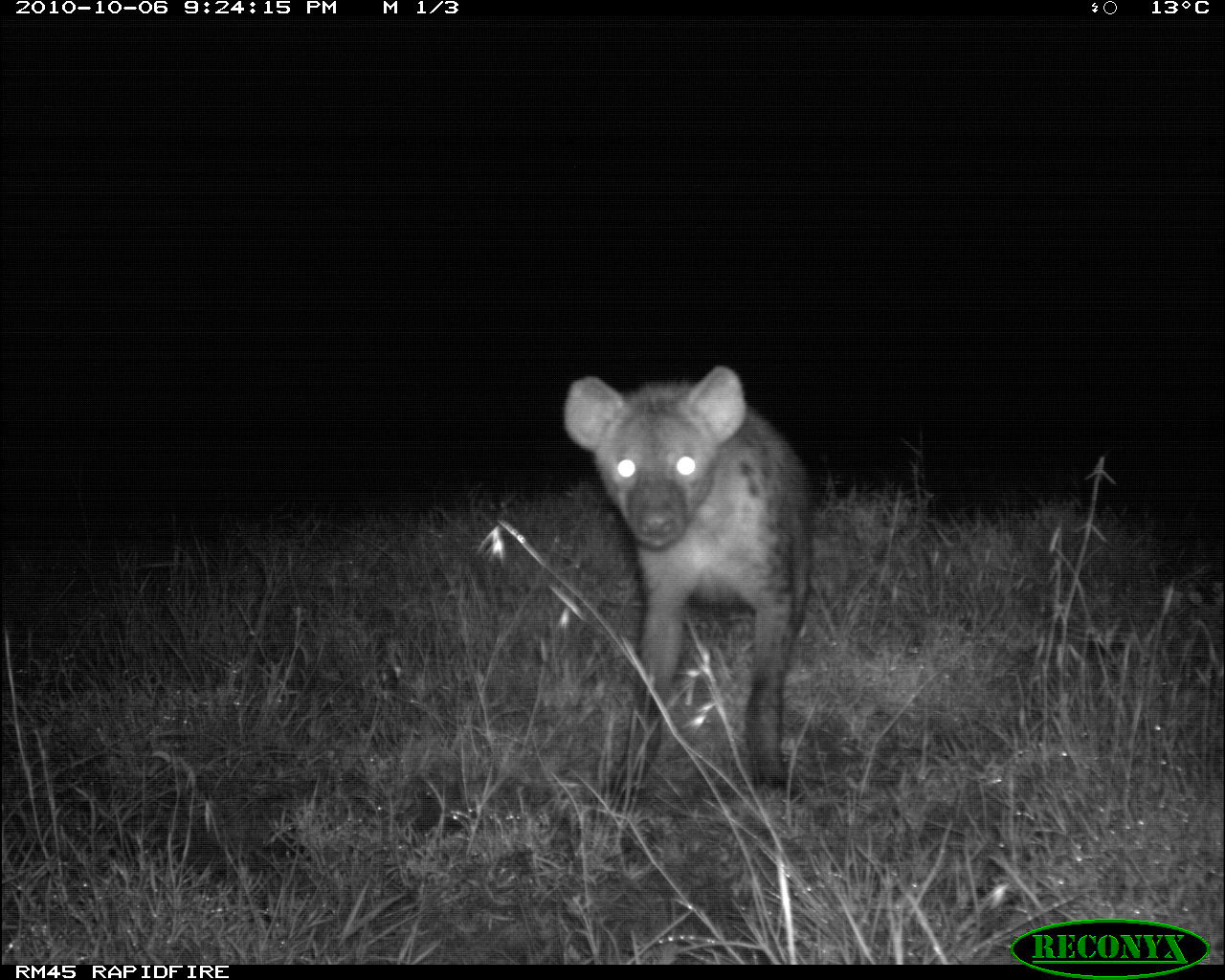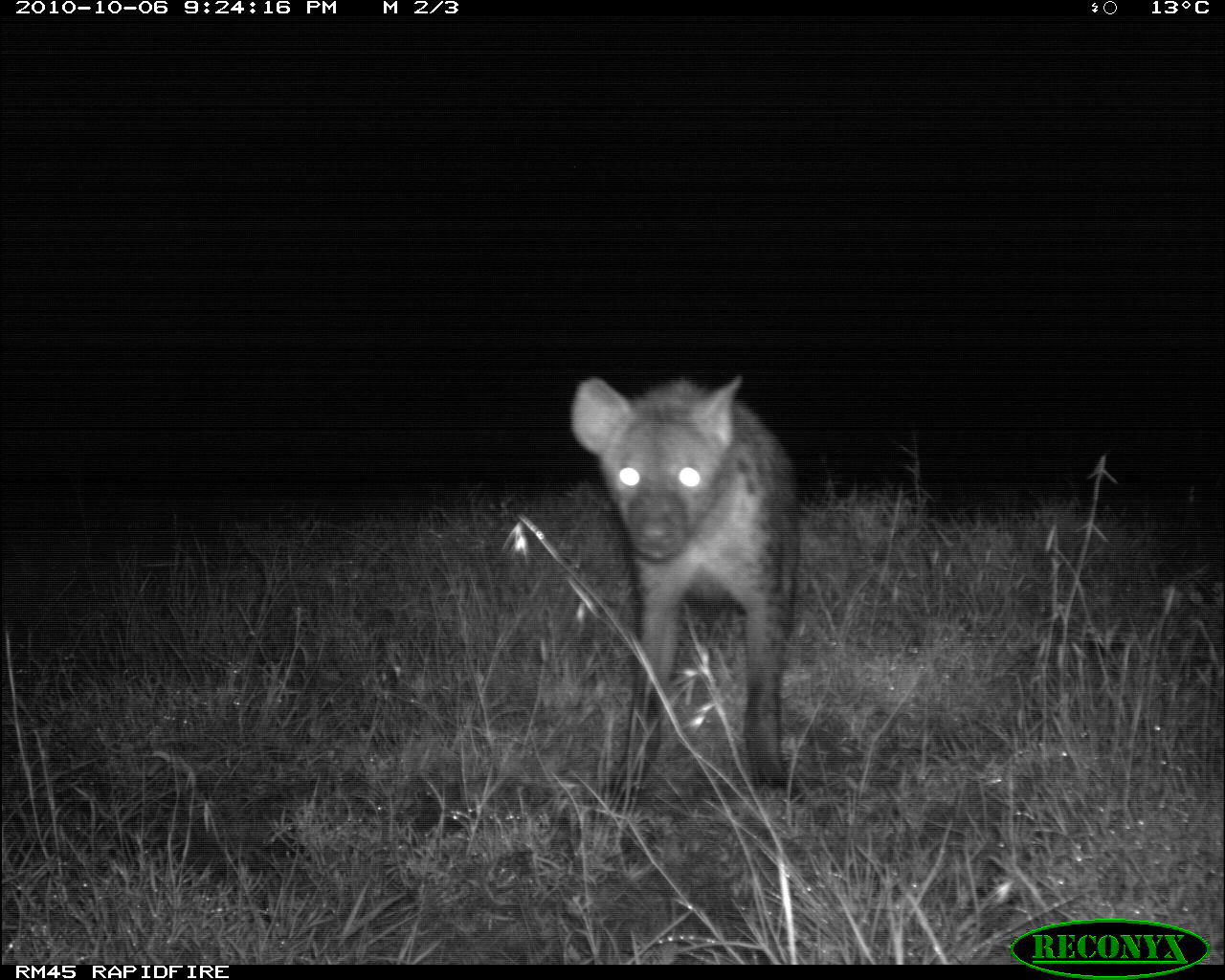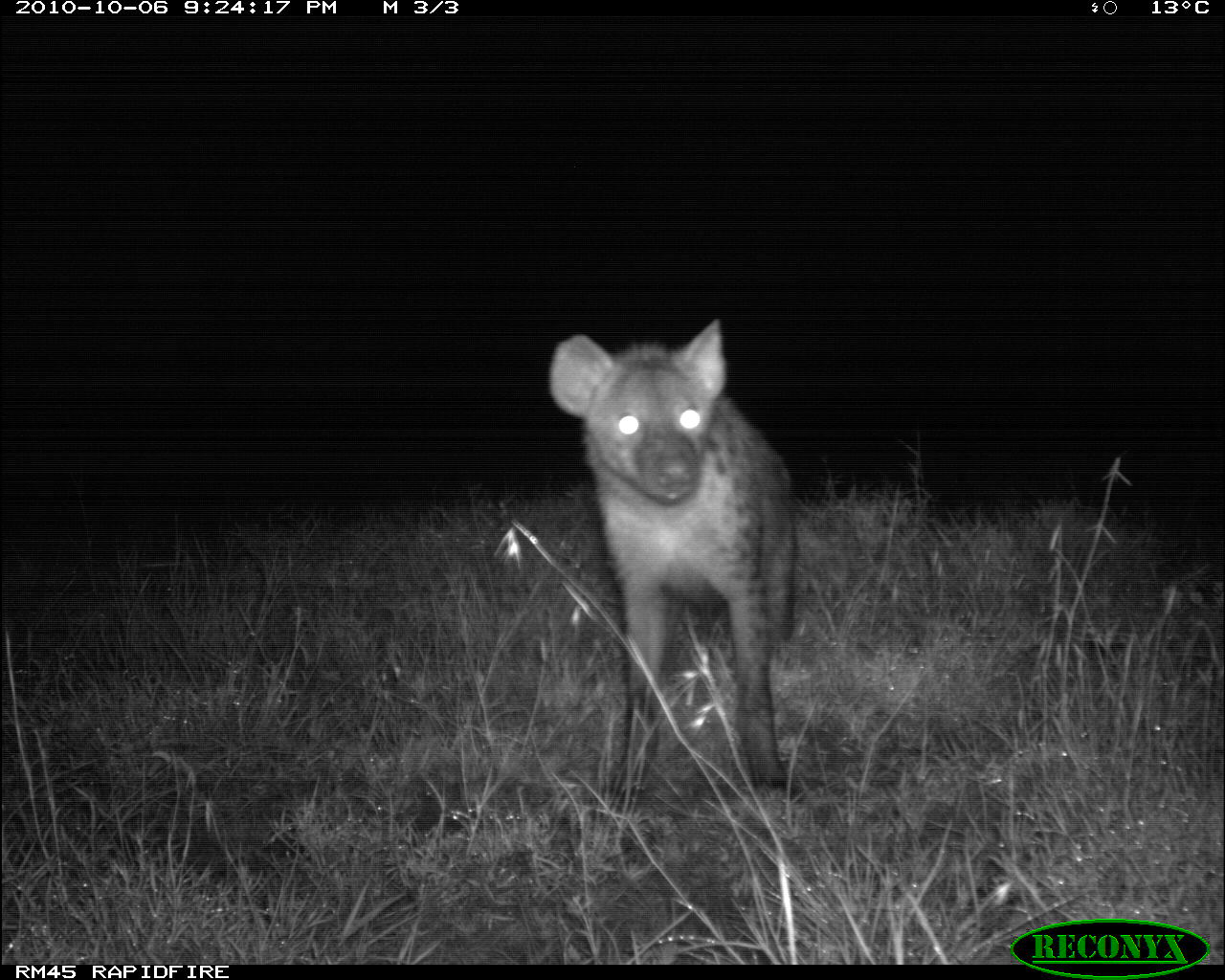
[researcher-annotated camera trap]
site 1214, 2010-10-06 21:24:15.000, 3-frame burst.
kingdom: Animalia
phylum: Chordata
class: Mammalia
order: Carnivora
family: Hyaenidae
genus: Crocuta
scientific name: Crocuta crocuta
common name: spotted hyena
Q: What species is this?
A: Crocuta crocuta (spotted hyena).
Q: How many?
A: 1.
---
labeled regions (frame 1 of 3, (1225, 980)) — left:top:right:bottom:
crocuta crocuta: 564:365:814:799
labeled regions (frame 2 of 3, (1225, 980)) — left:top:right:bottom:
crocuta crocuta: 571:375:804:800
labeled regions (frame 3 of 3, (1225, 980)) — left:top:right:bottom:
crocuta crocuta: 547:316:798:798